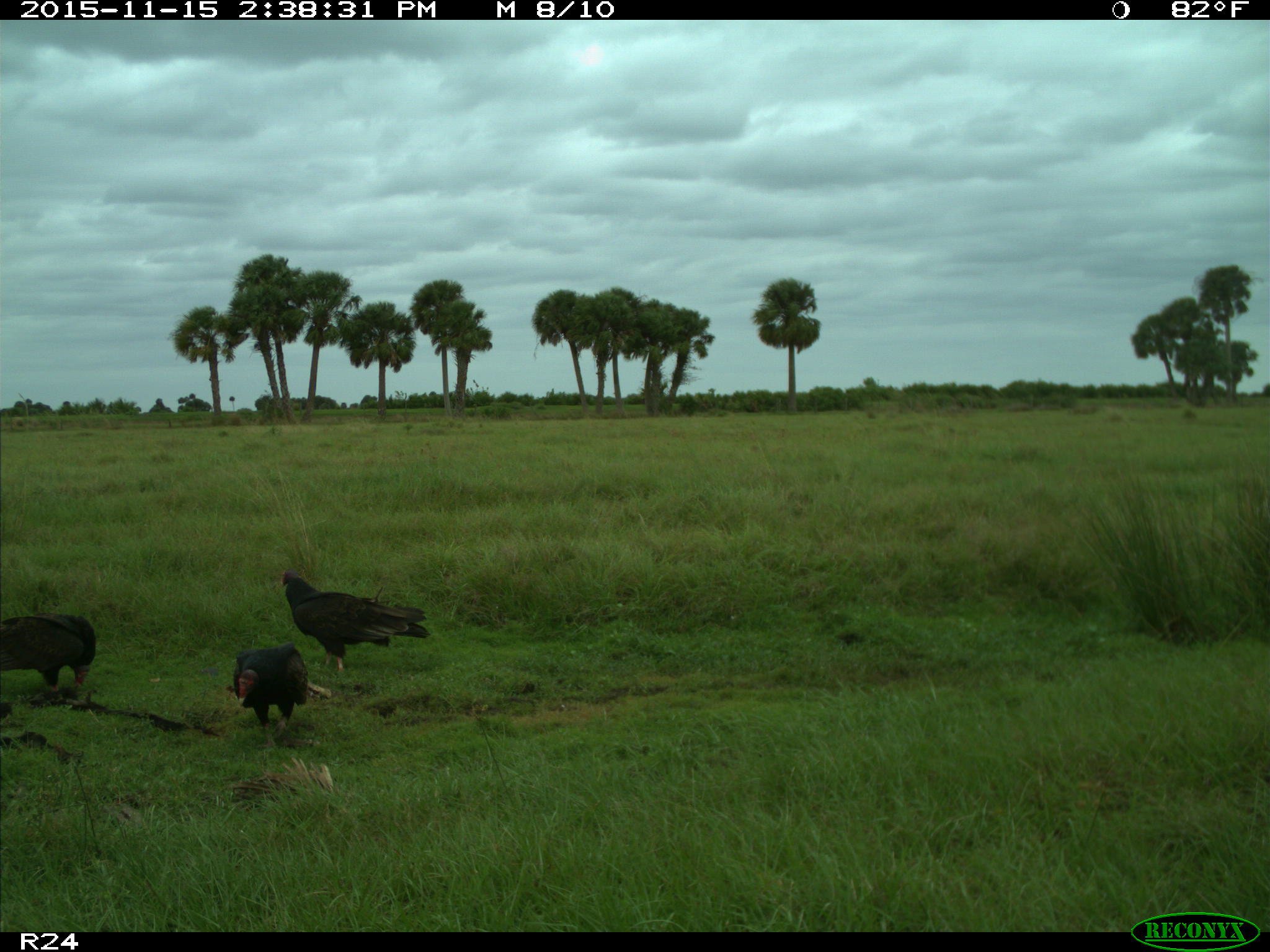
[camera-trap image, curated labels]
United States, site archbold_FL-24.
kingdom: Animalia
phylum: Chordata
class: Aves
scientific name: Aves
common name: birds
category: unidentified bird